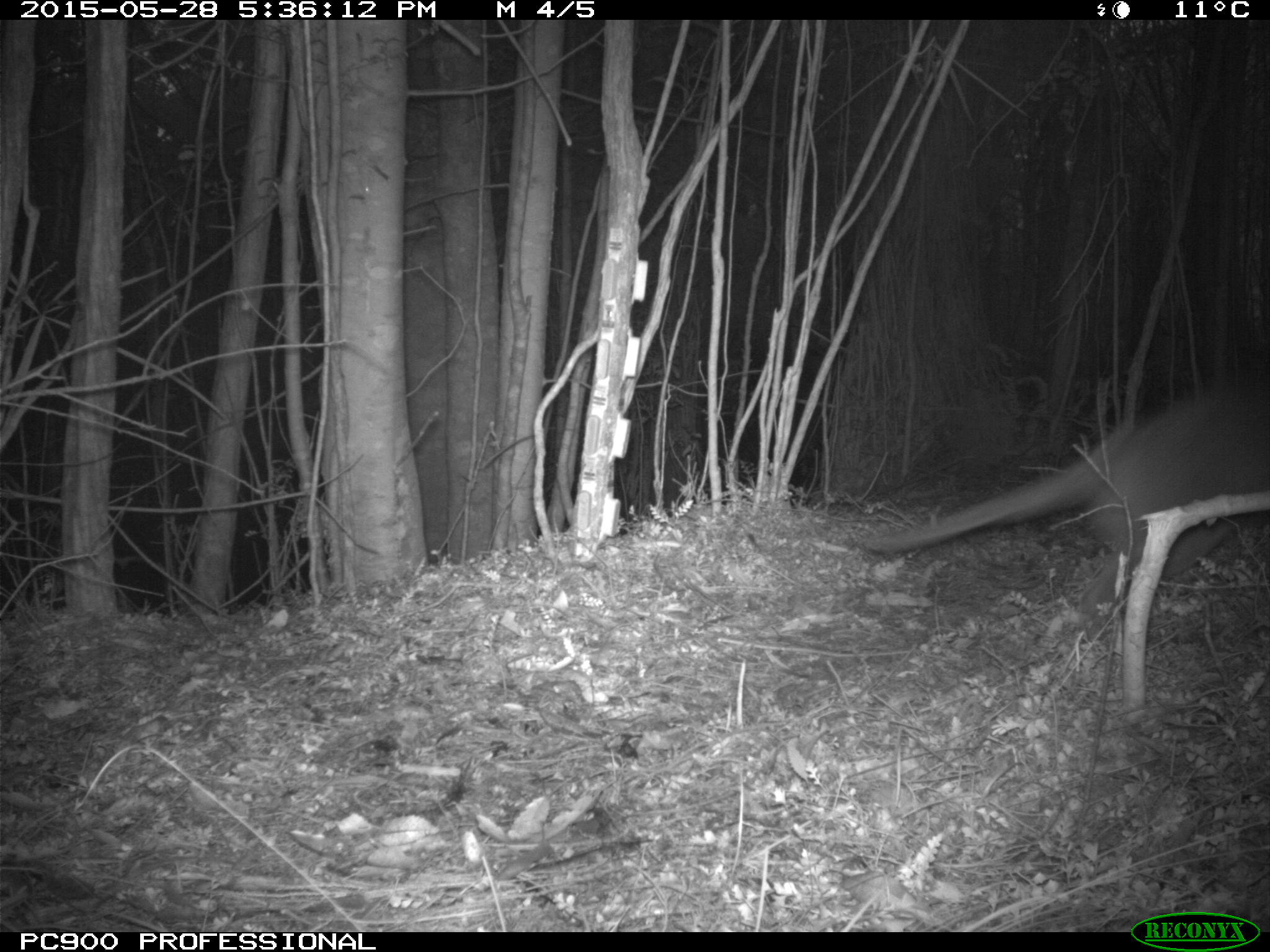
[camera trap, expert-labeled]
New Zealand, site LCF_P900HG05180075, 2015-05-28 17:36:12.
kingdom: Animalia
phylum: Chordata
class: Mammalia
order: Diprotodontia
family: Macropodidae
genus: Notamacropus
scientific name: Notamacropus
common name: wallaby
Wallaby (Notamacropus).